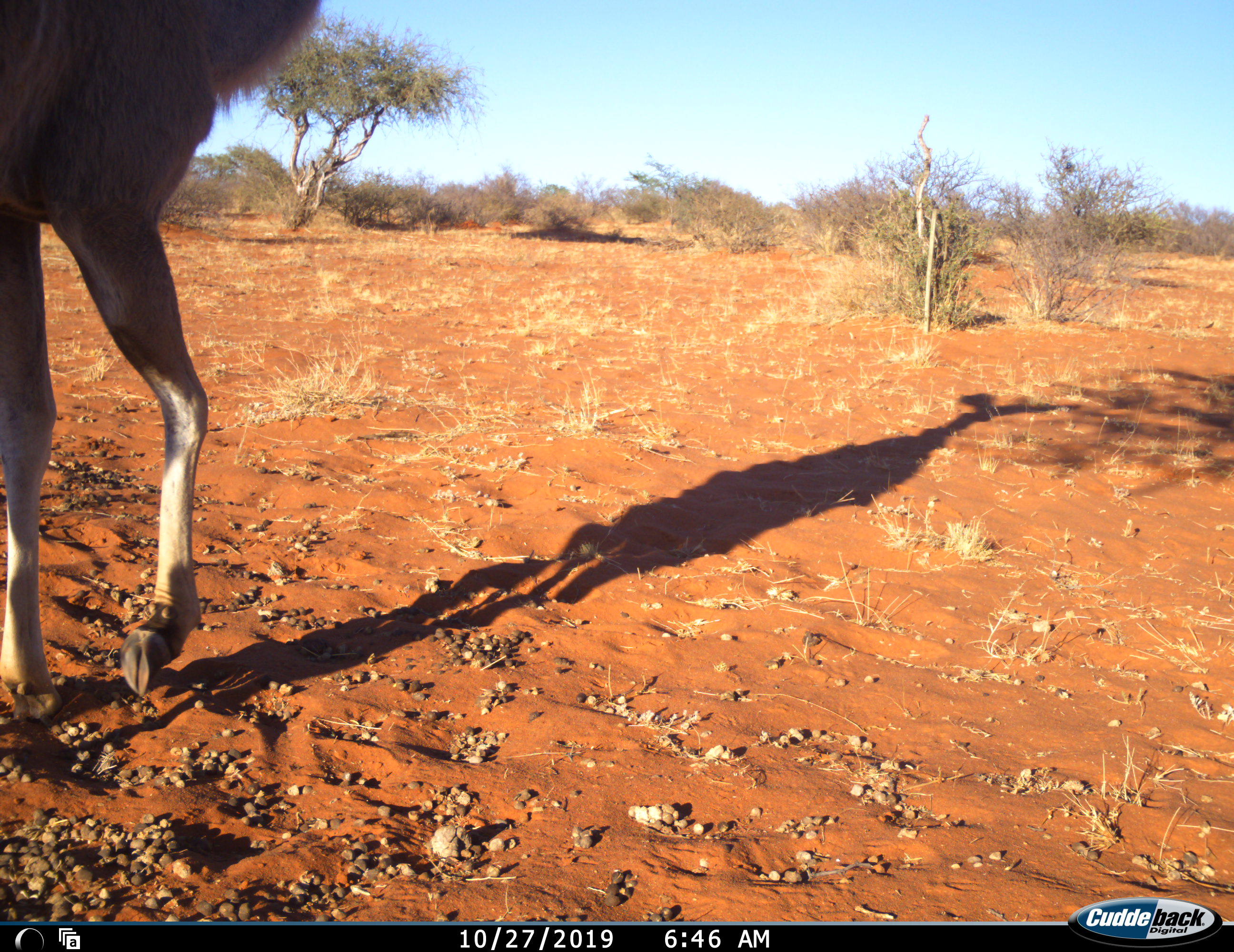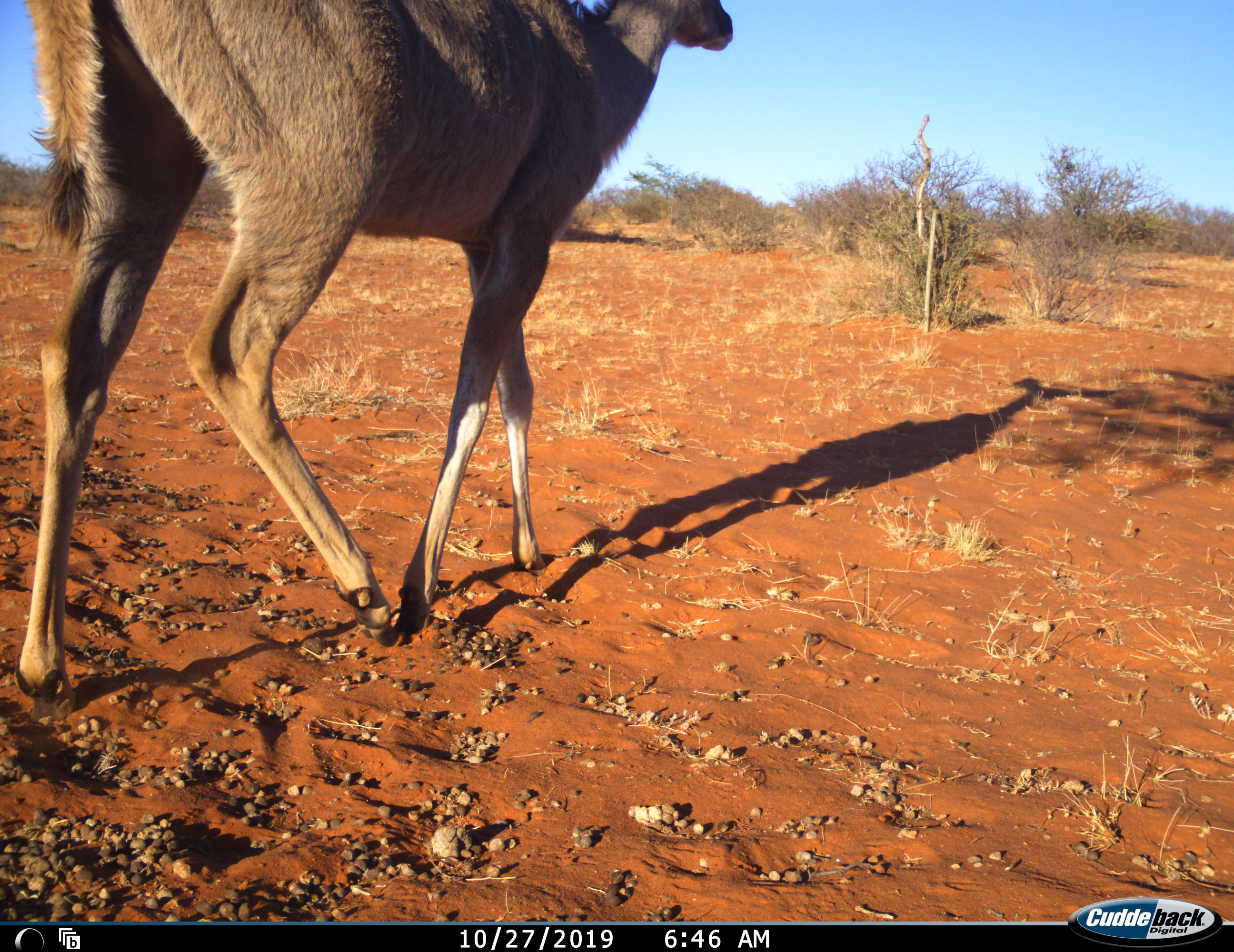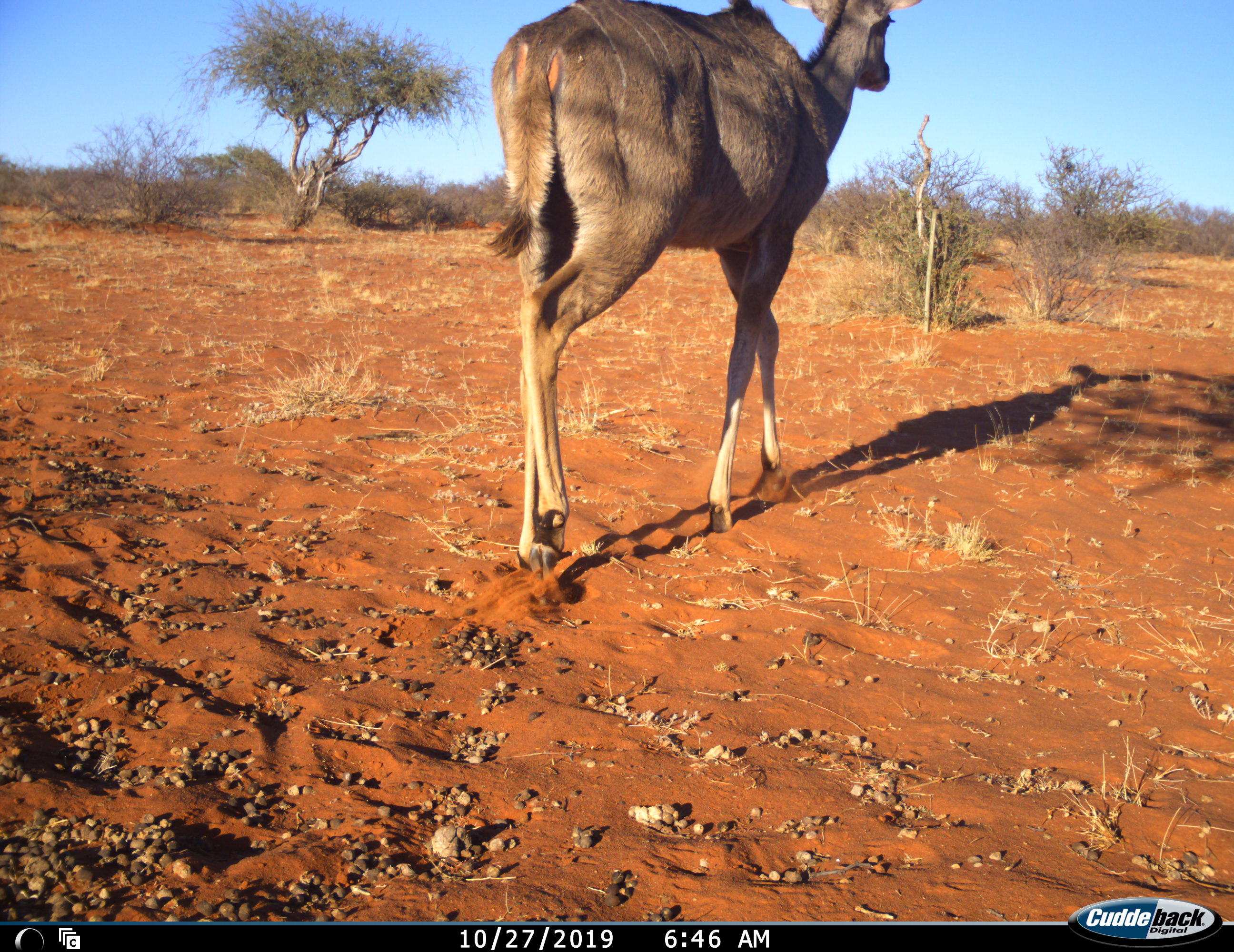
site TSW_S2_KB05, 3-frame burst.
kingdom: Animalia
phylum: Chordata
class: Mammalia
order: Artiodactyla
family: Bovidae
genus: Tragelaphus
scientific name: Tragelaphus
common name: kudu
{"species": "kudu (Tragelaphus)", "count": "1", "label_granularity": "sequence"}